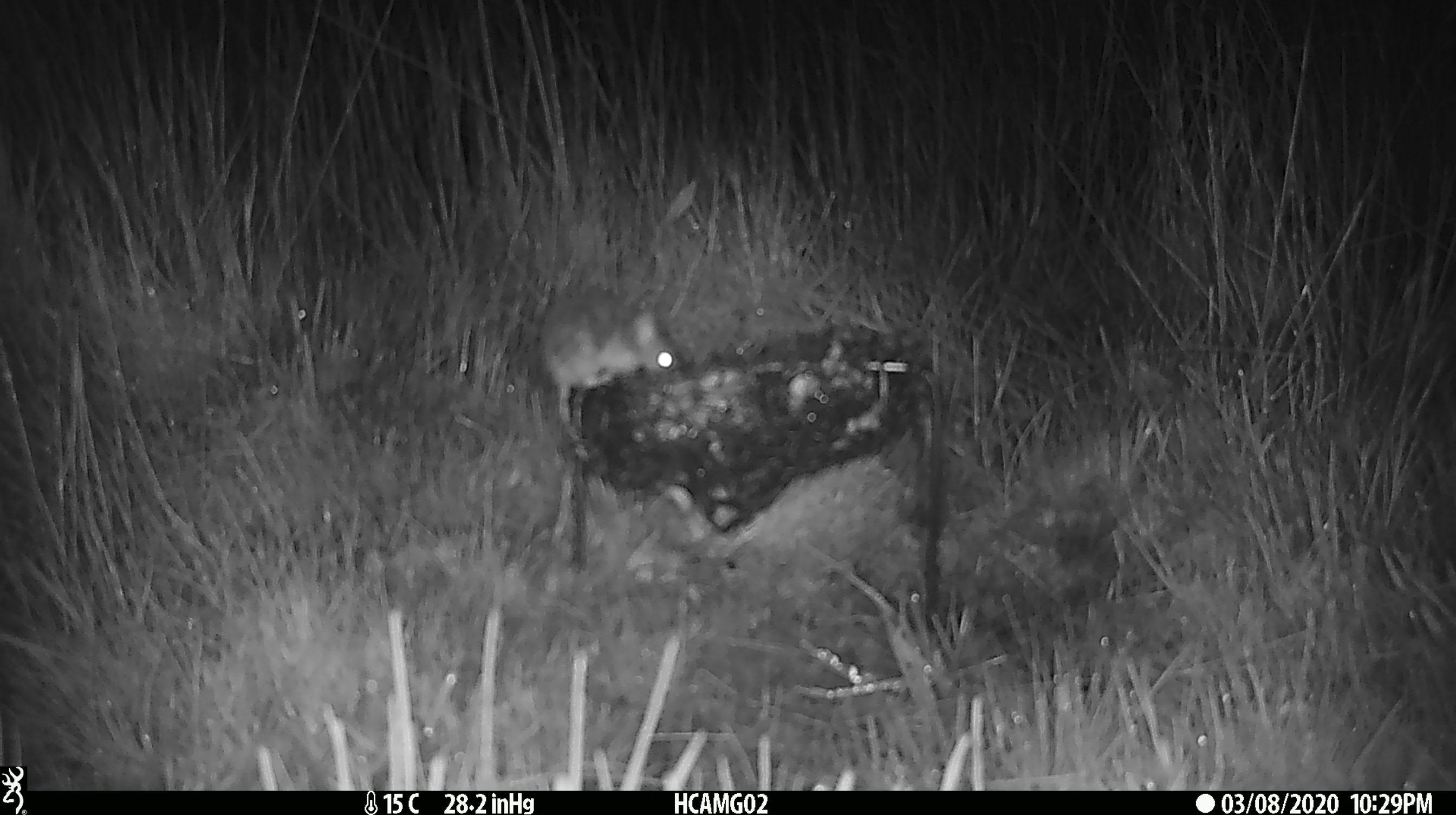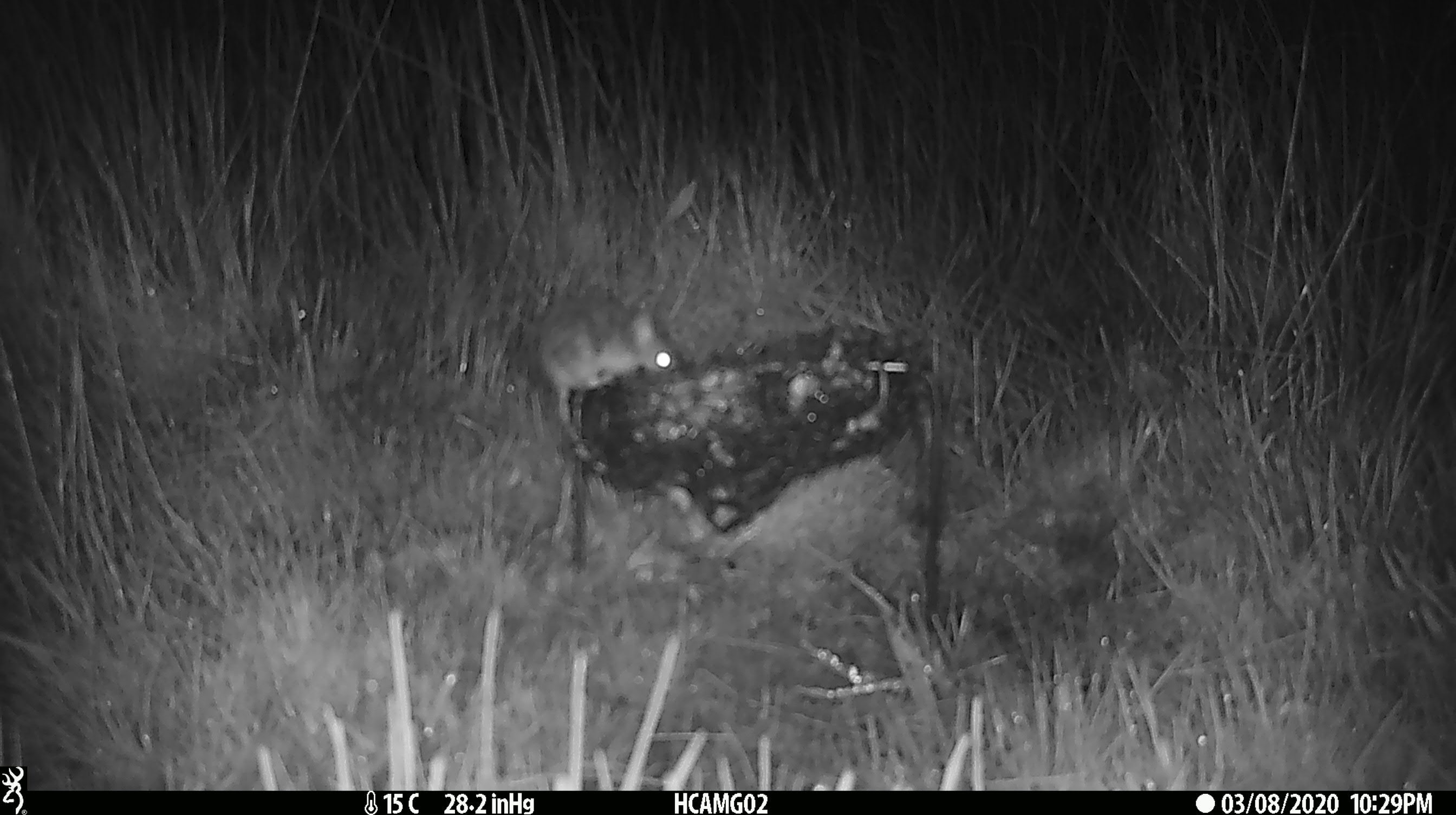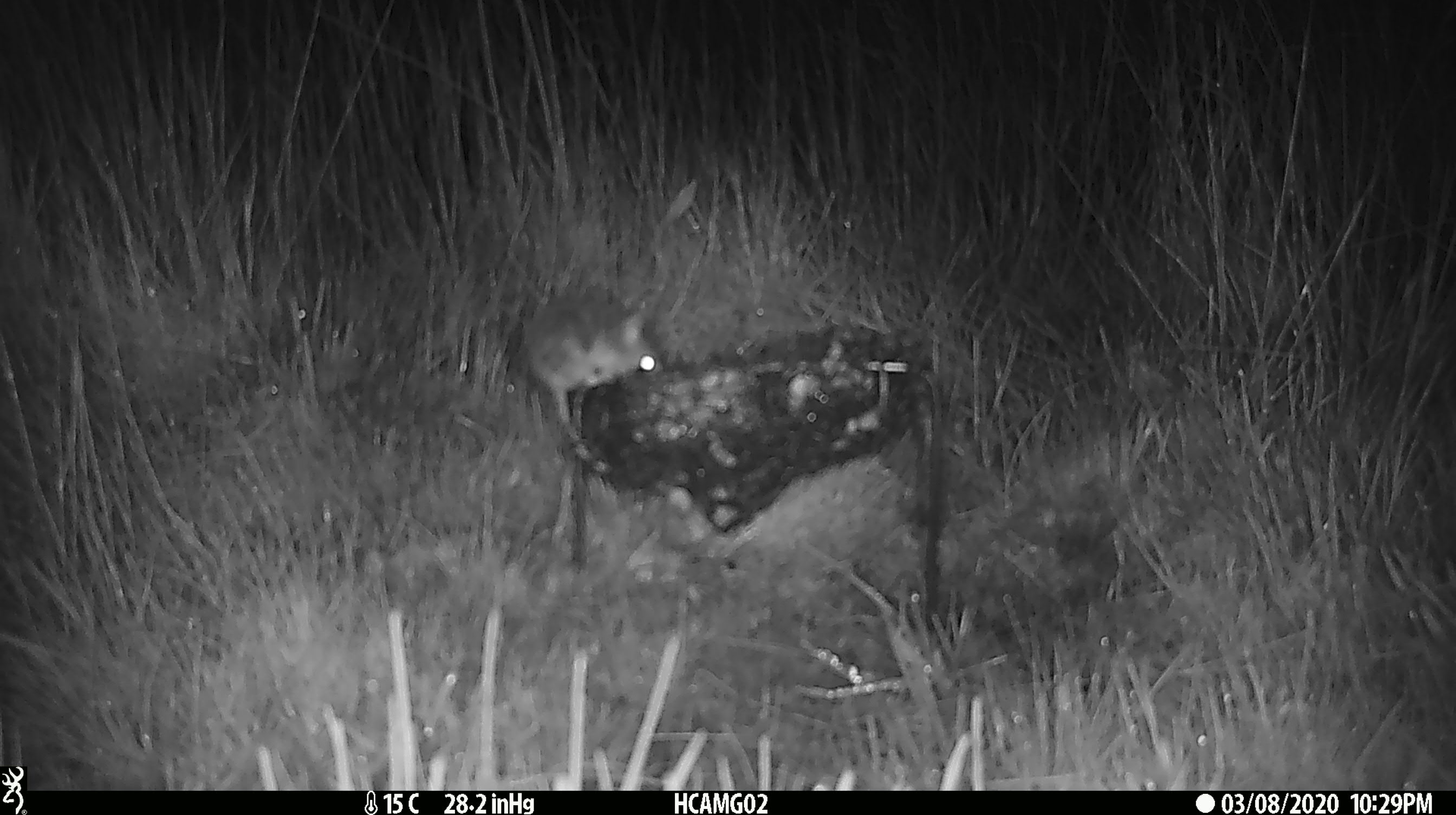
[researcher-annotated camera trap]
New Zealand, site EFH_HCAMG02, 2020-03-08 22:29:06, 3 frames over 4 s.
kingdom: Animalia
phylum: Chordata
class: Mammalia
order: Rodentia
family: Muridae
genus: Mus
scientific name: Mus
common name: mouse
Mouse (Mus).